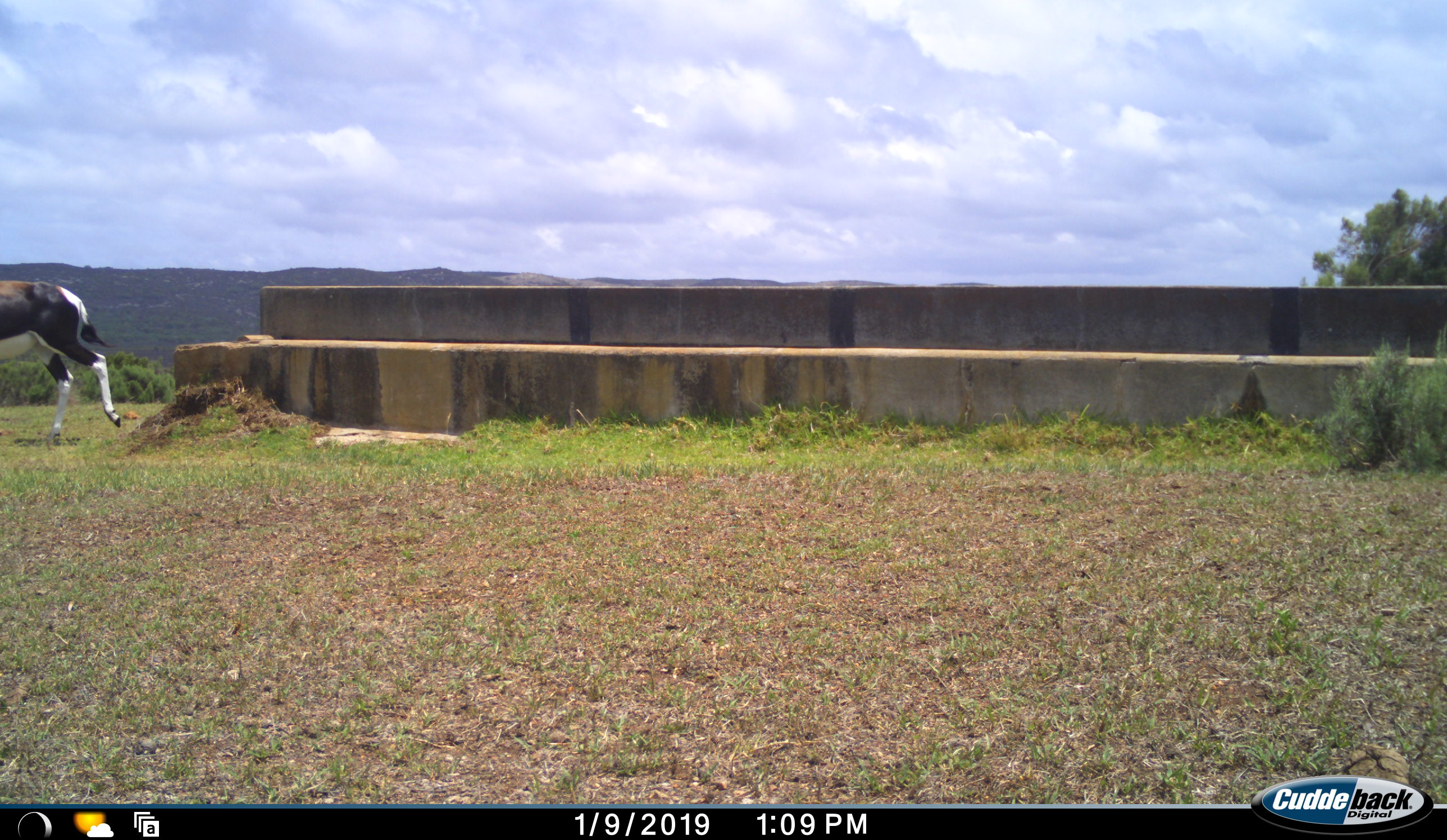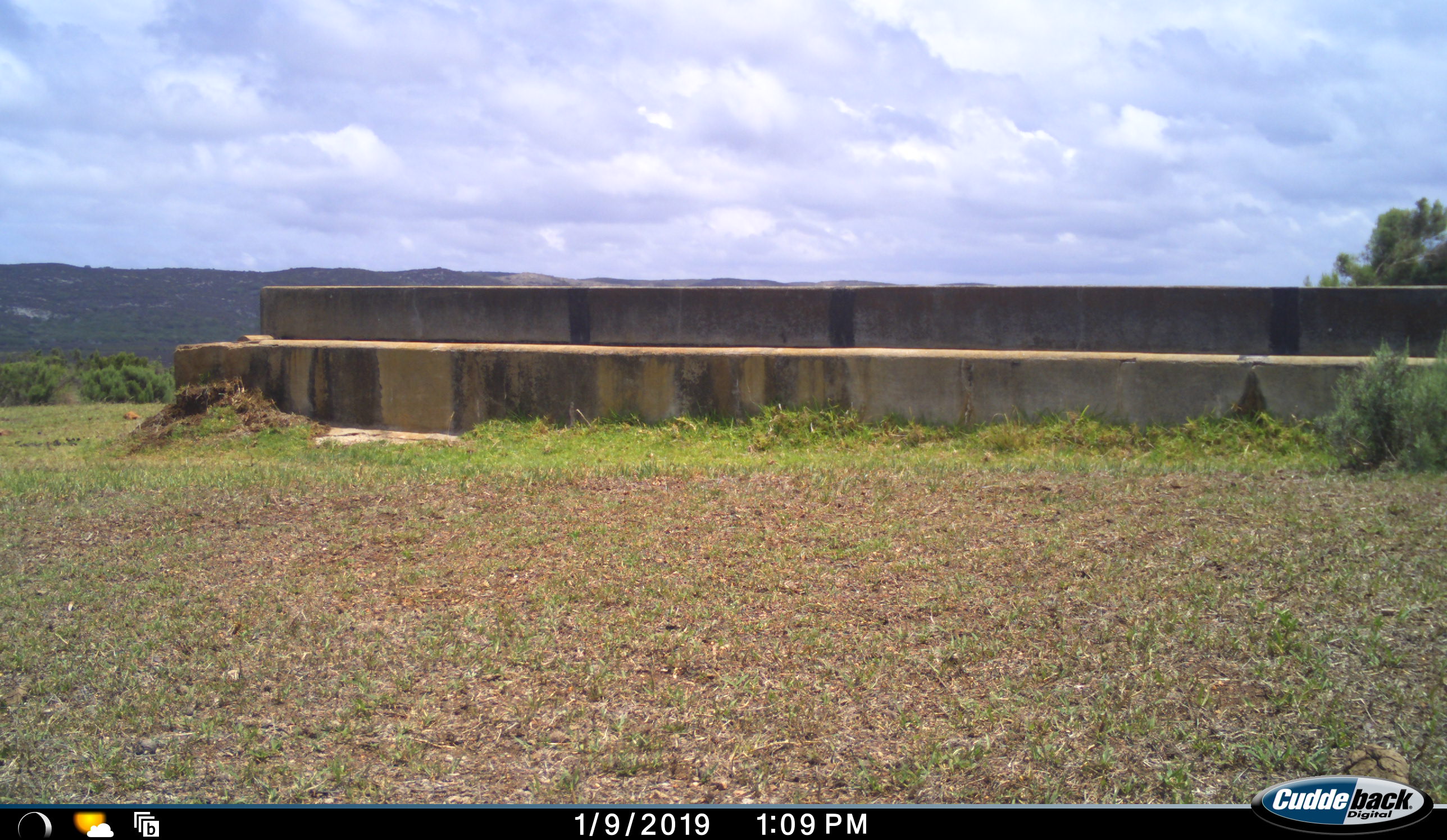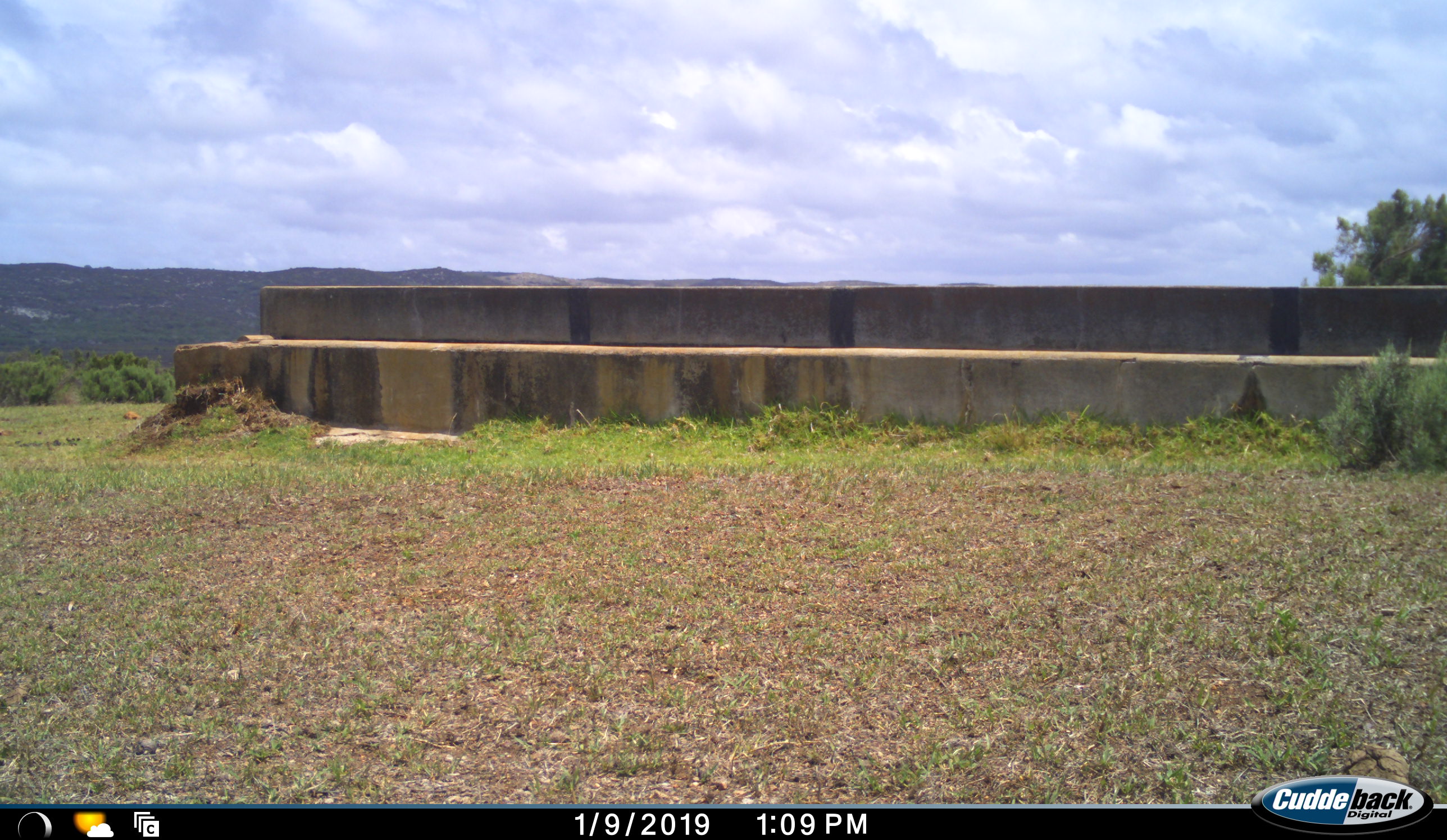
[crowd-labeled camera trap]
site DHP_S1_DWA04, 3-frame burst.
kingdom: Animalia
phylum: Chordata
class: Mammalia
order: Artiodactyla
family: Bovidae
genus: Damaliscus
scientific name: Damaliscus pygargus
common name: bontebok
Bontebok (Damaliscus pygargus), count 1. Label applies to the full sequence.